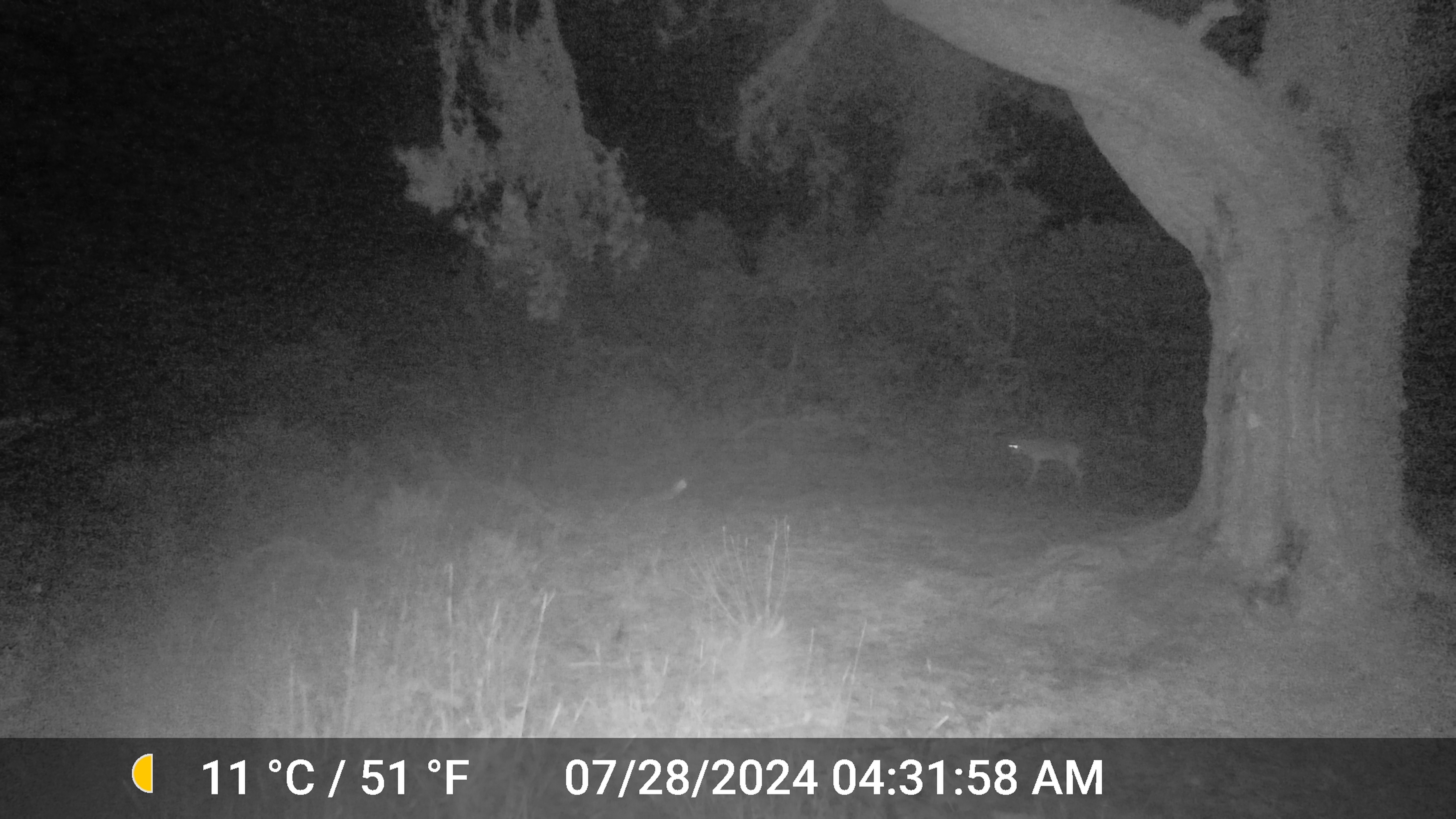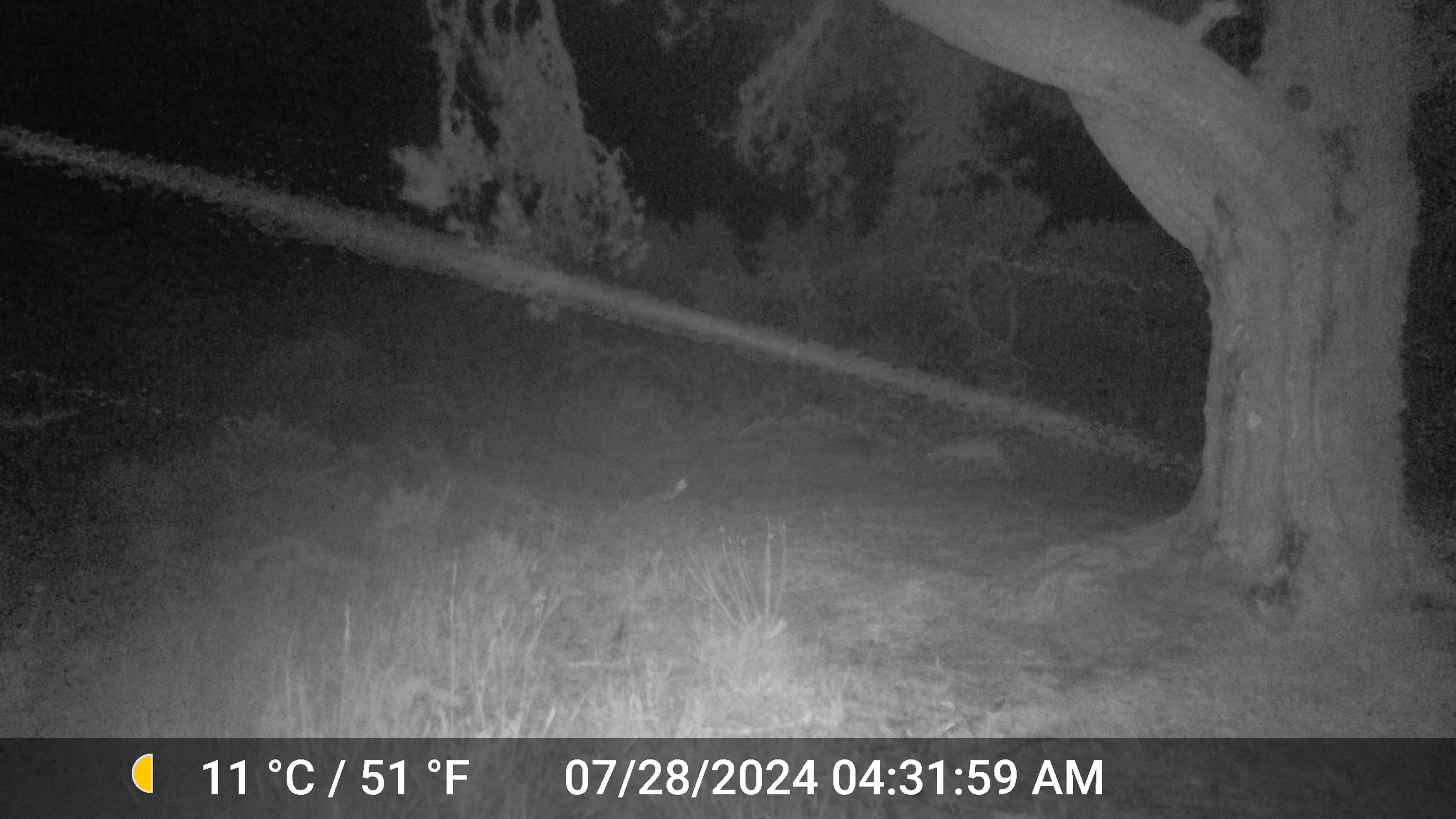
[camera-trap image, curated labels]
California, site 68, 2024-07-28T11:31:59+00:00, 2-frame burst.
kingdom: Animalia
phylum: Chordata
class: Mammalia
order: Carnivora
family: Canidae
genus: Canis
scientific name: Canis latrans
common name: coyote